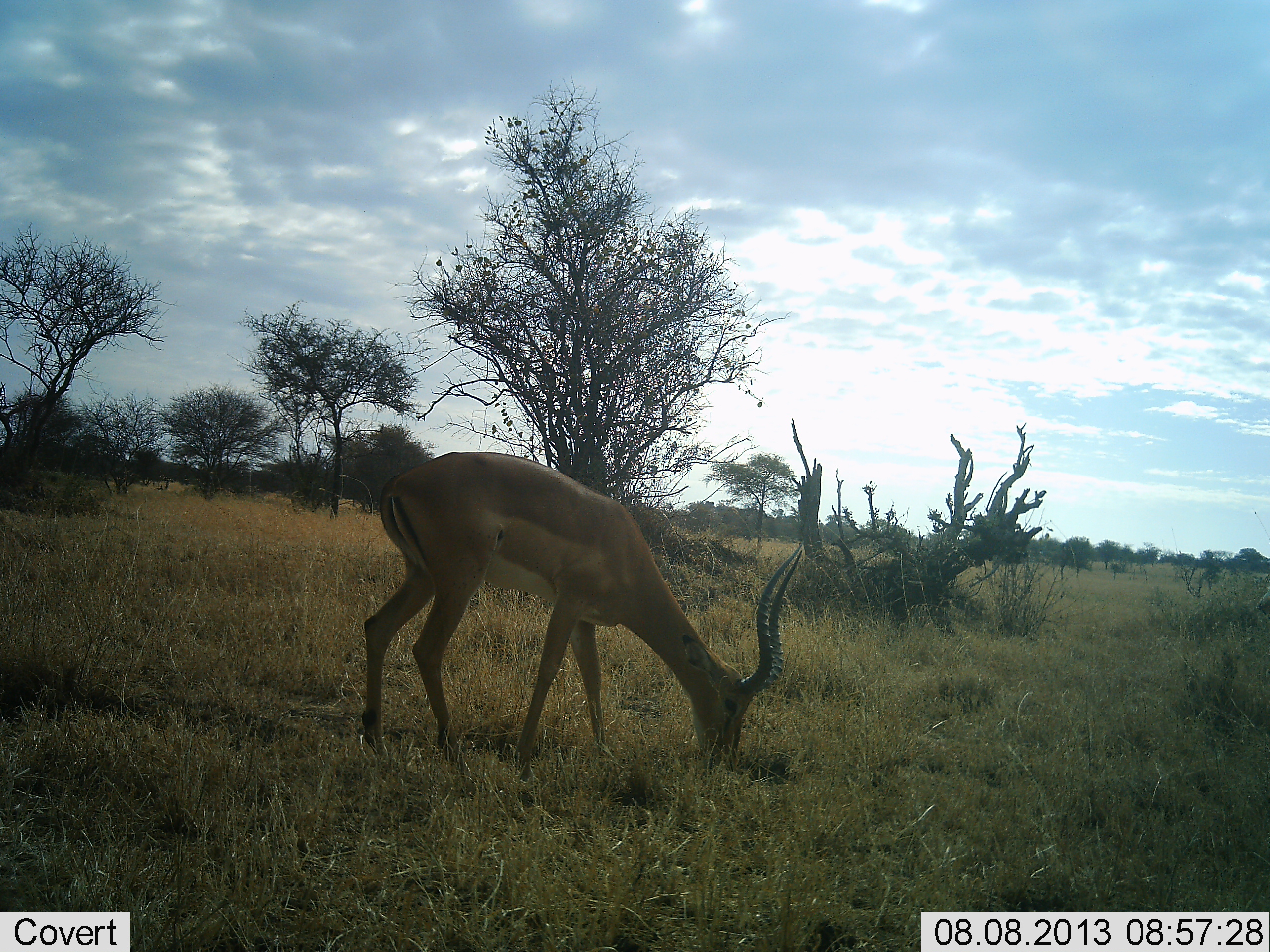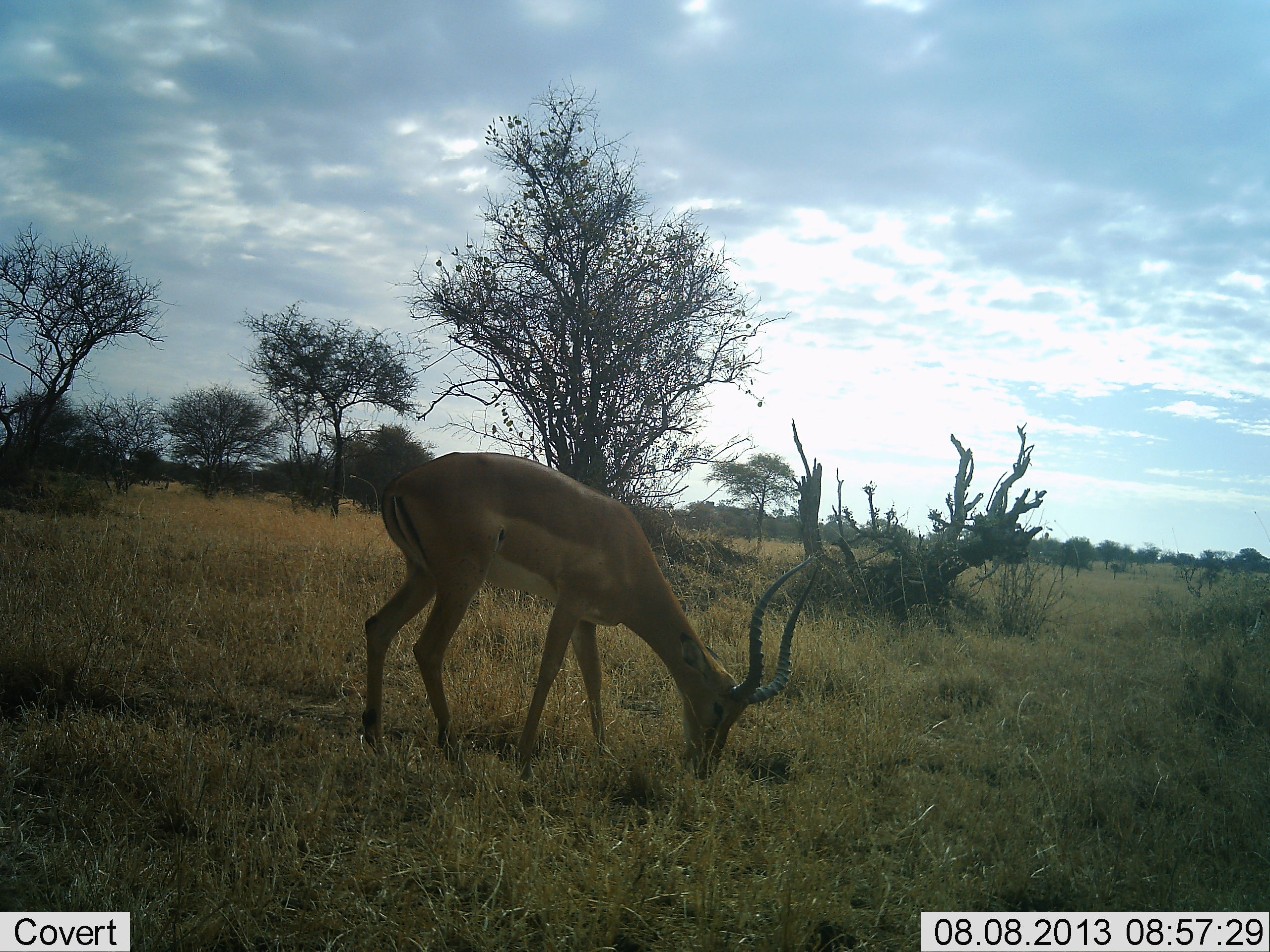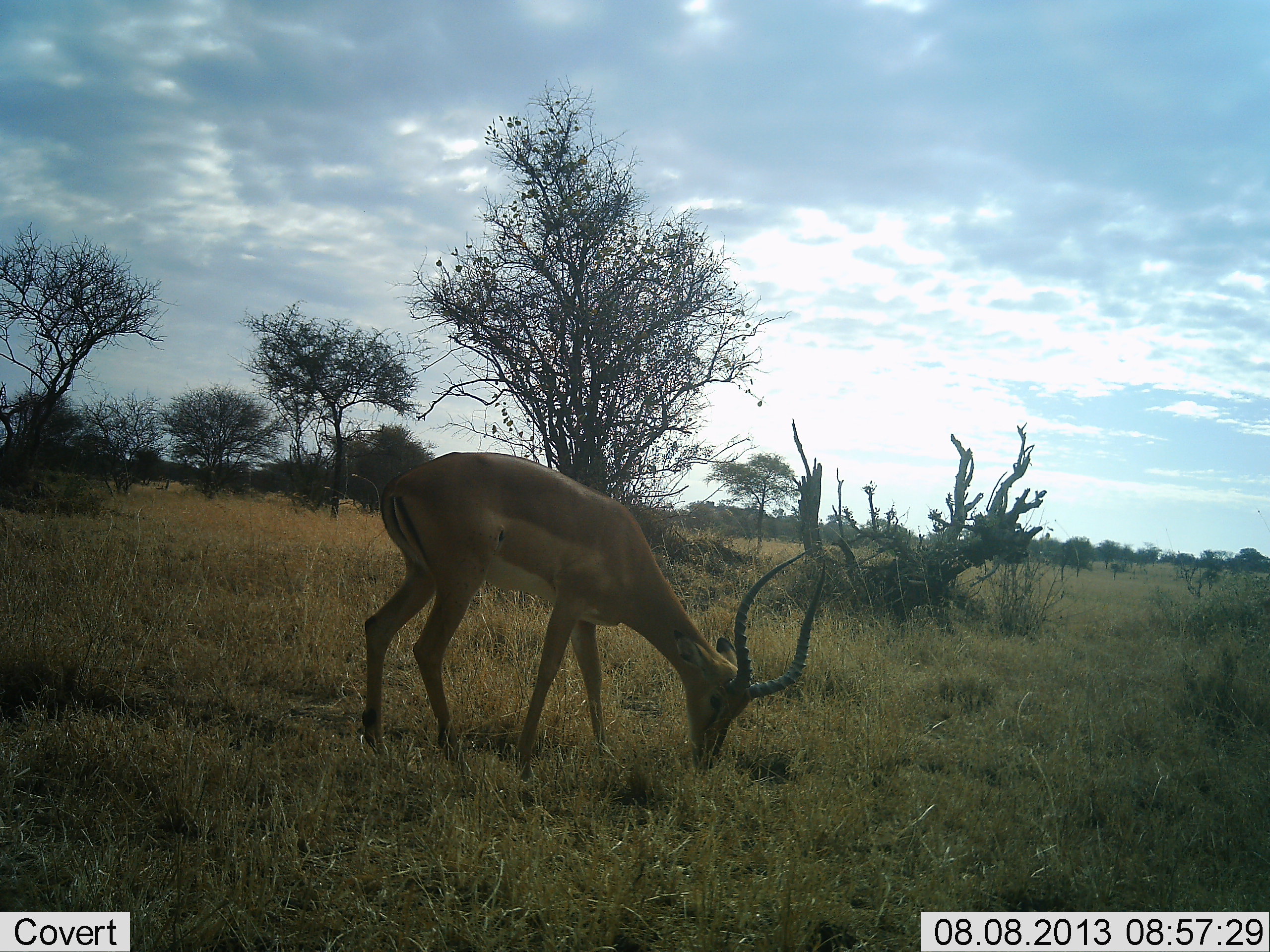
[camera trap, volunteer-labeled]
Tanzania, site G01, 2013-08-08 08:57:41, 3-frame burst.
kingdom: Animalia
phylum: Chordata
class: Mammalia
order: Artiodactyla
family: Bovidae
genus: Aepyceros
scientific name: Aepyceros melampus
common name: impala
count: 1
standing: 20%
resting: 0%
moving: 0%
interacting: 0%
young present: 0%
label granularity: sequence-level